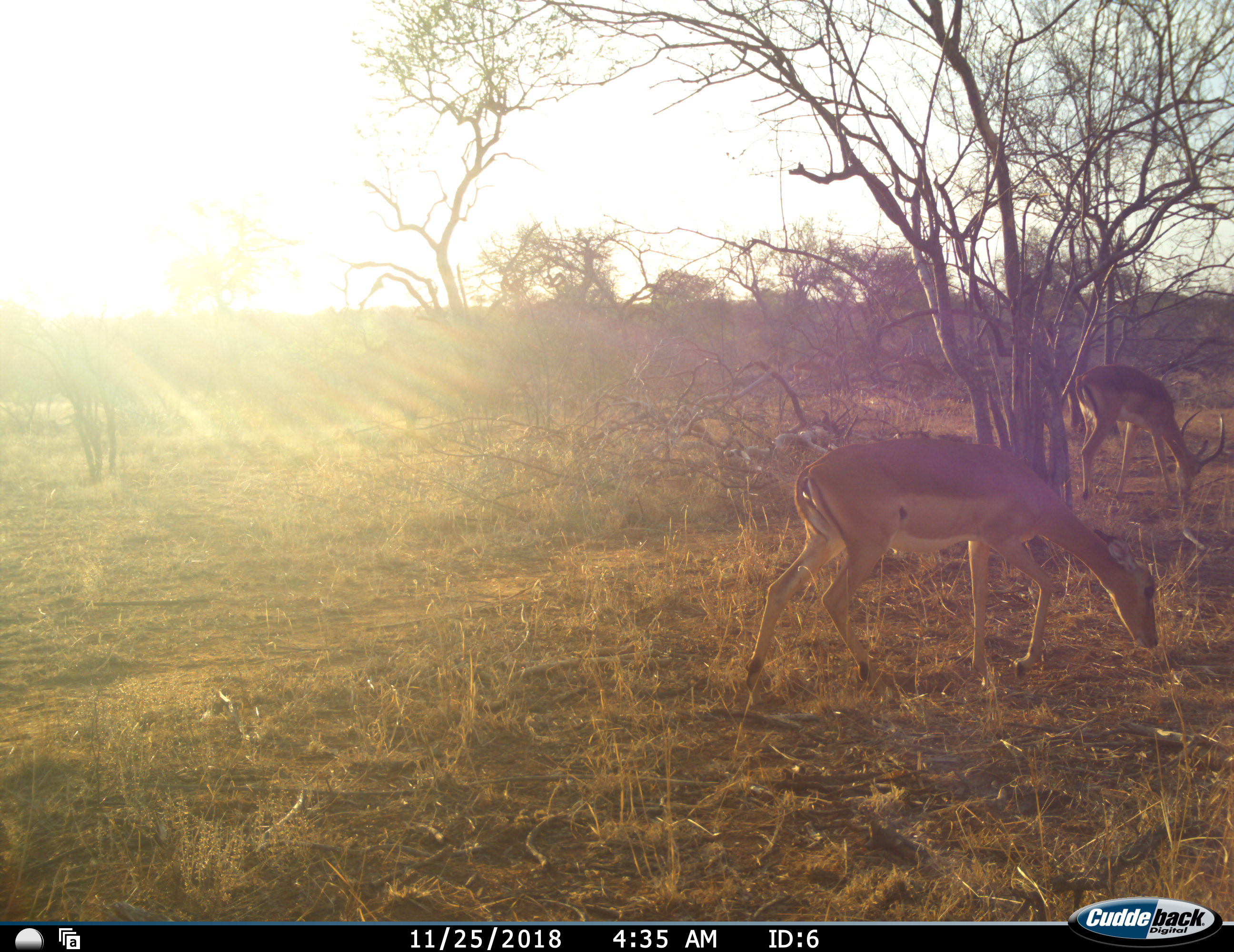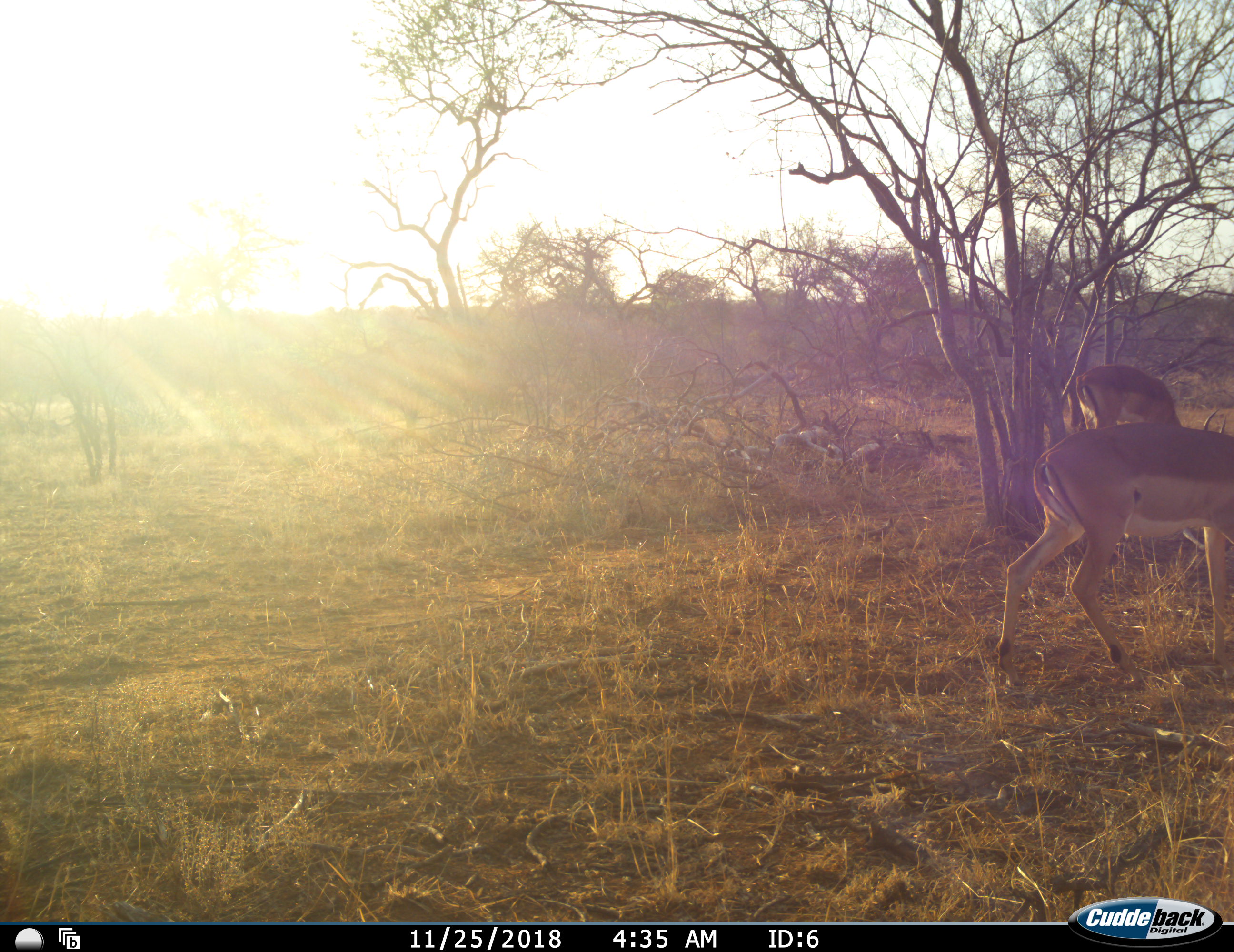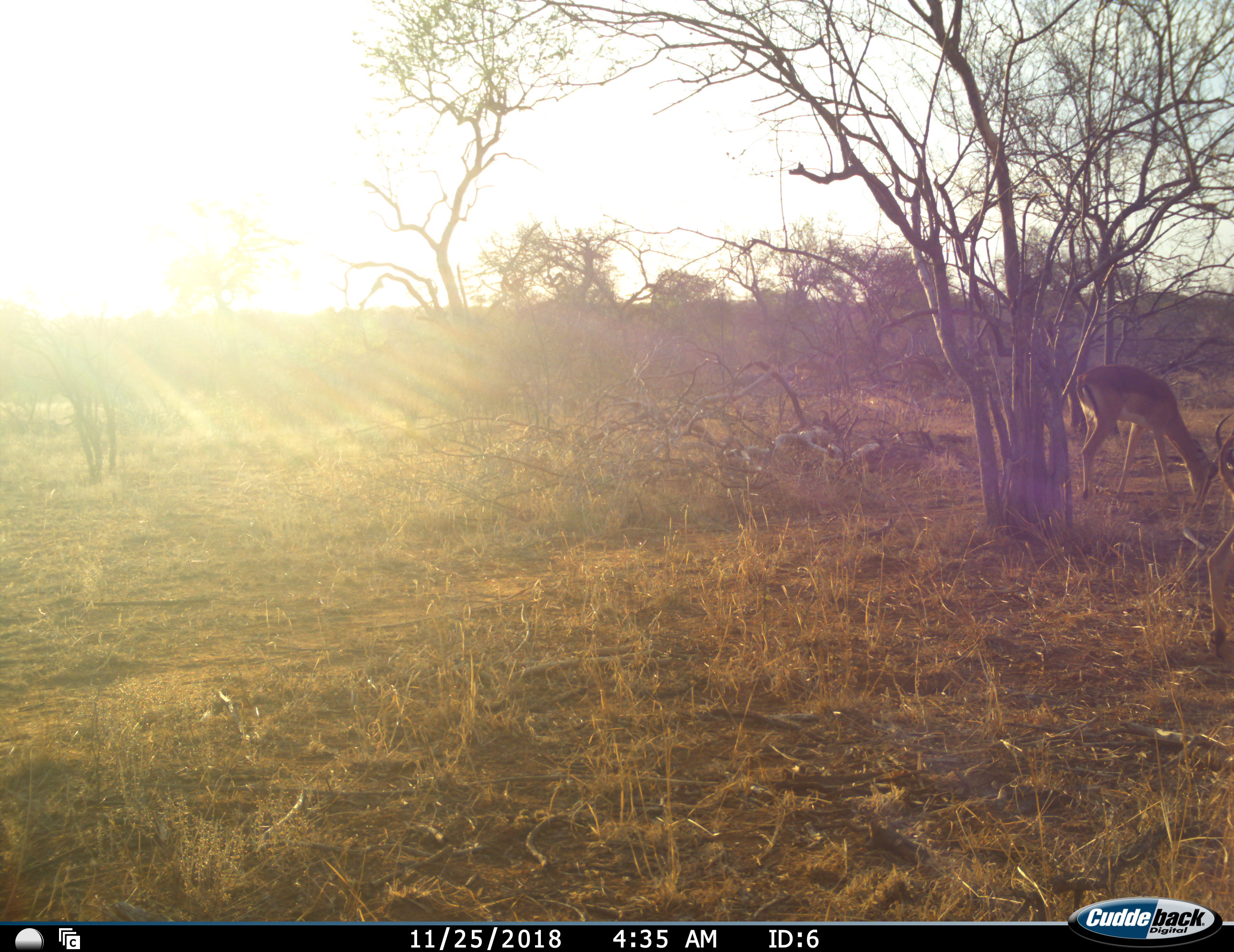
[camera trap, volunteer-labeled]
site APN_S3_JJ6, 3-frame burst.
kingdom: Animalia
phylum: Chordata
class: Mammalia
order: Artiodactyla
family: Bovidae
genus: Aepyceros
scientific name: Aepyceros melampus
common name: impala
Impala (Aepyceros melampus), count 2. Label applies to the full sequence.